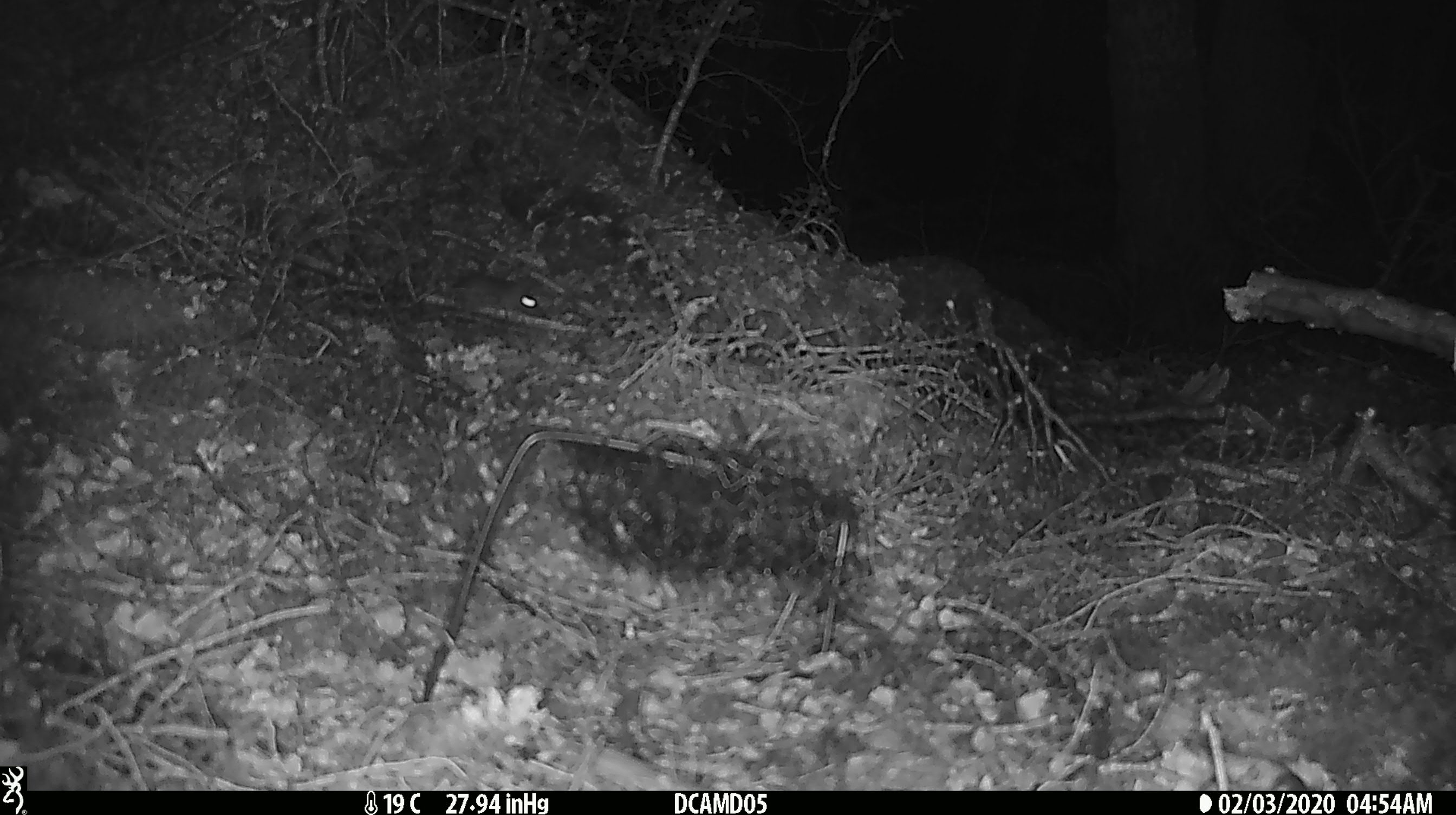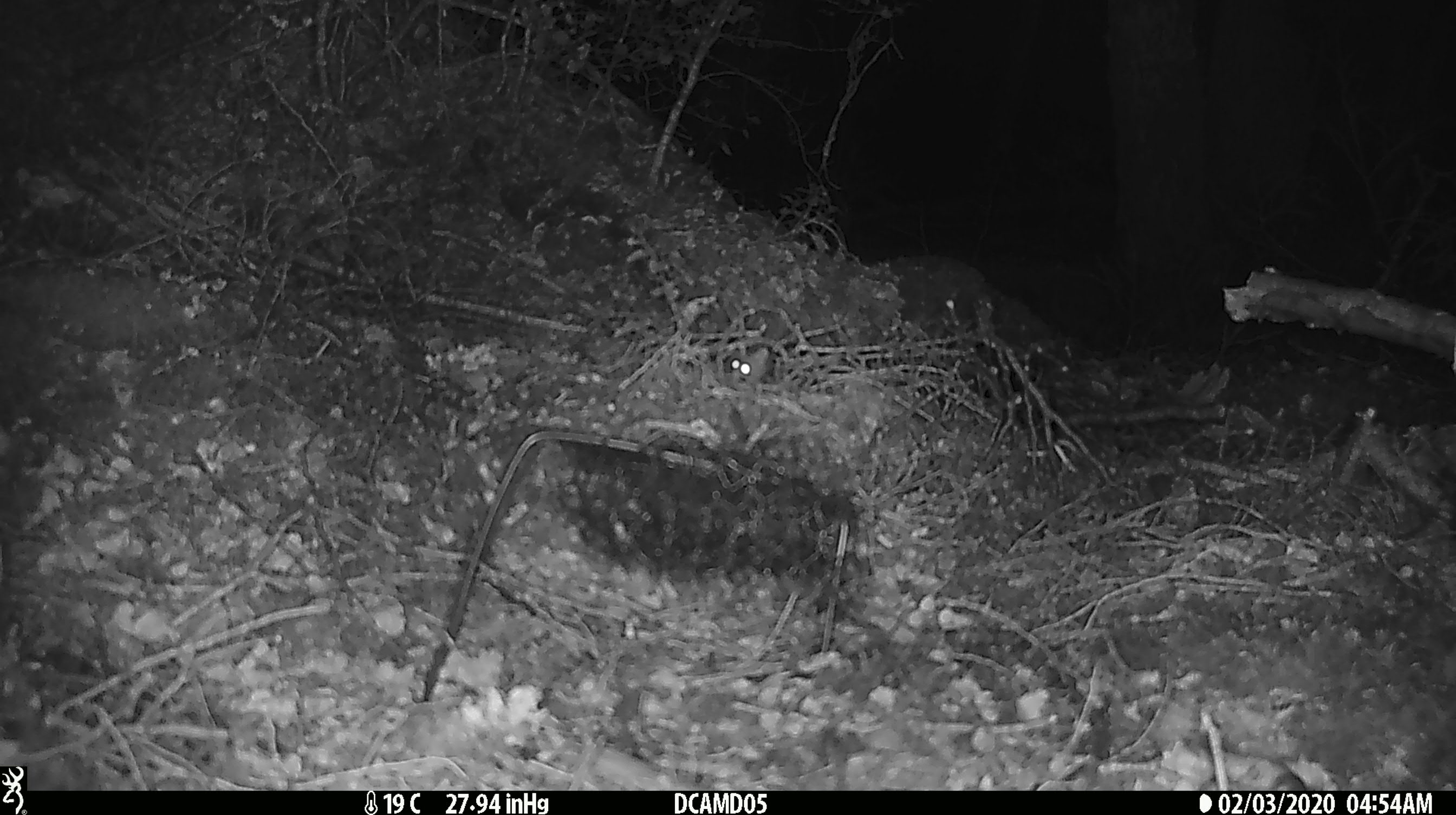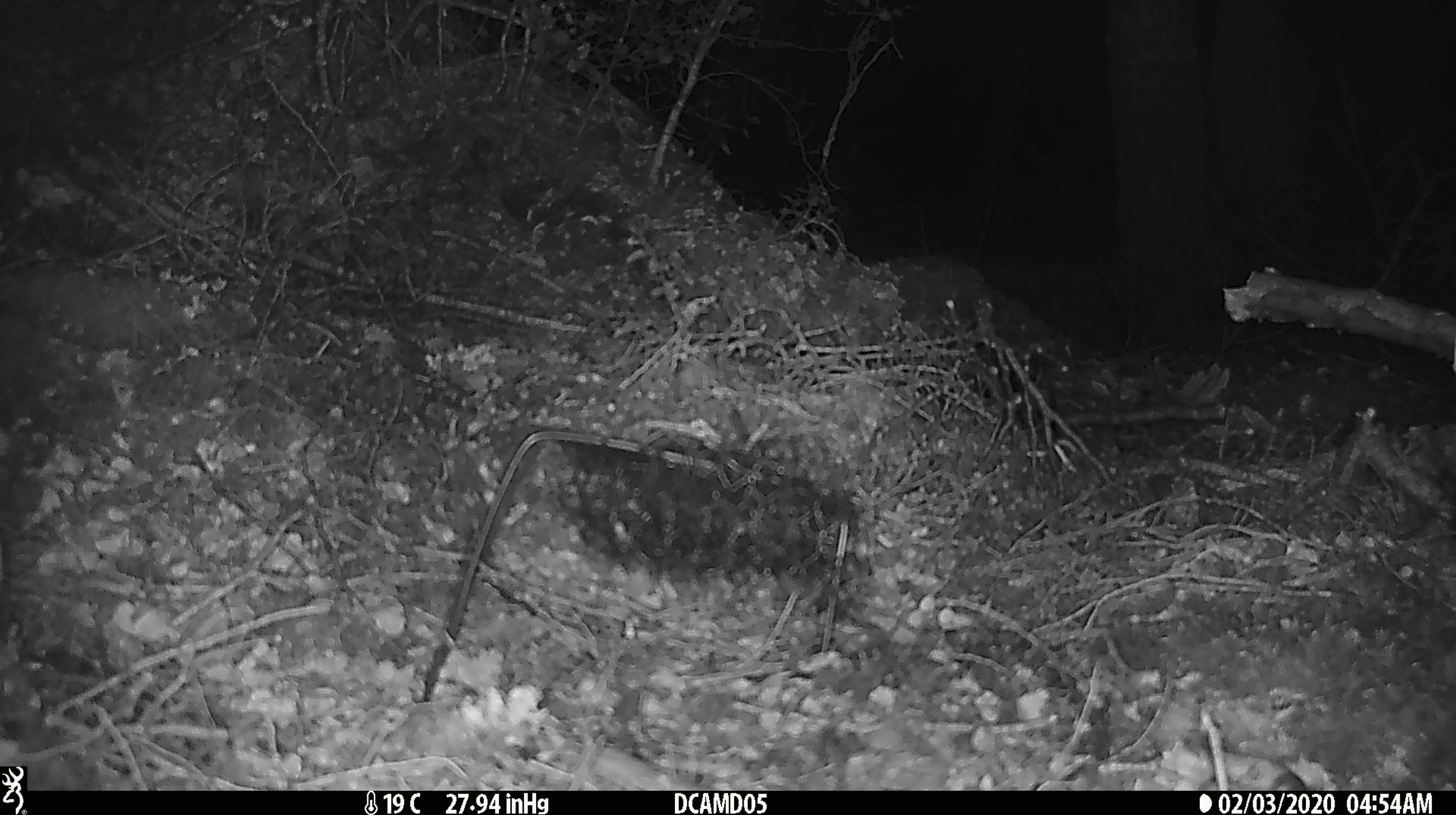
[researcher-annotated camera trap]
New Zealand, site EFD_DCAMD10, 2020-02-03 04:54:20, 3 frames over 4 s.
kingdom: Animalia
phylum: Chordata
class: Mammalia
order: Rodentia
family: Muridae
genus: Mus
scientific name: Mus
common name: mouse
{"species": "mouse (Mus)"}